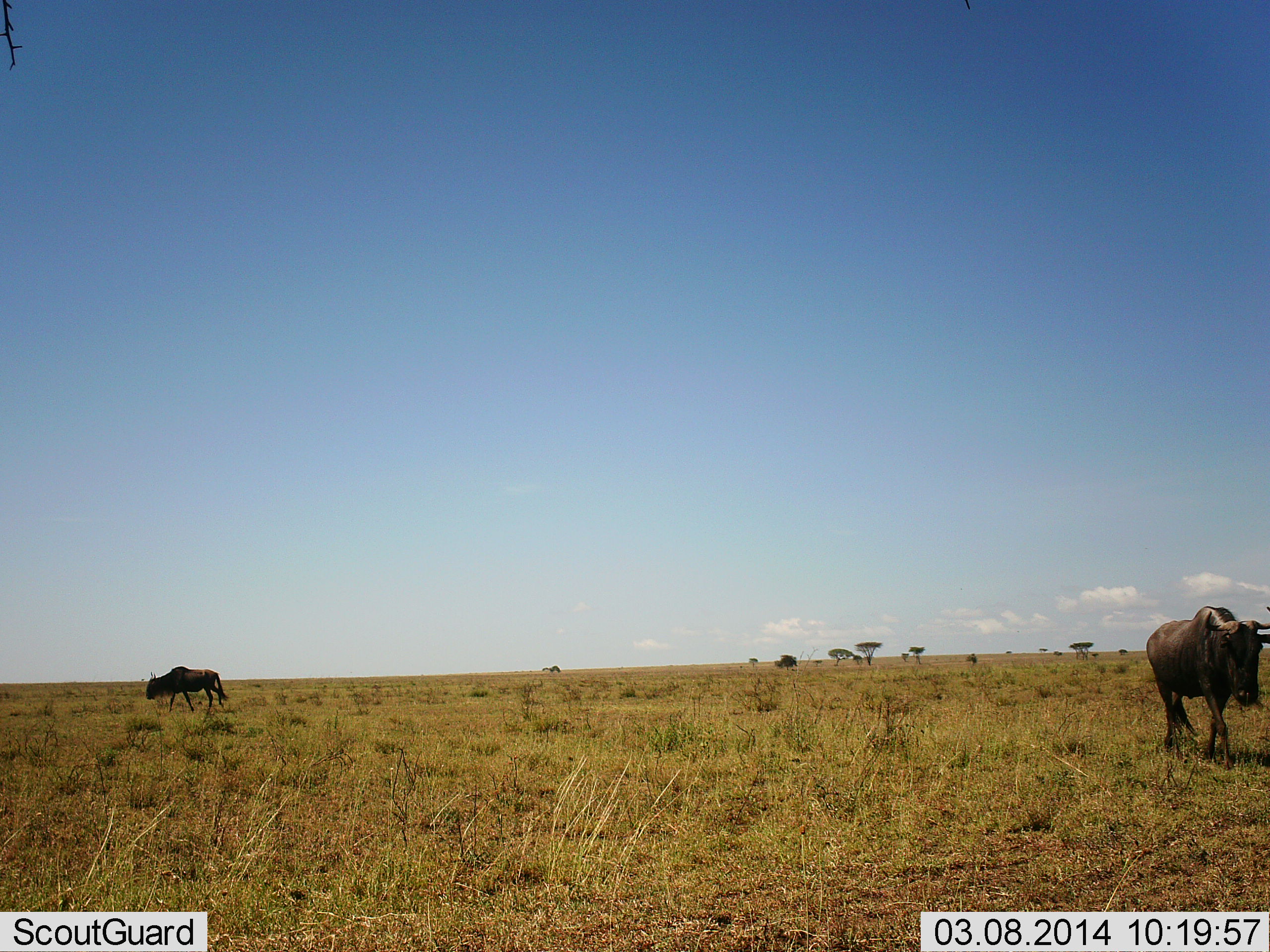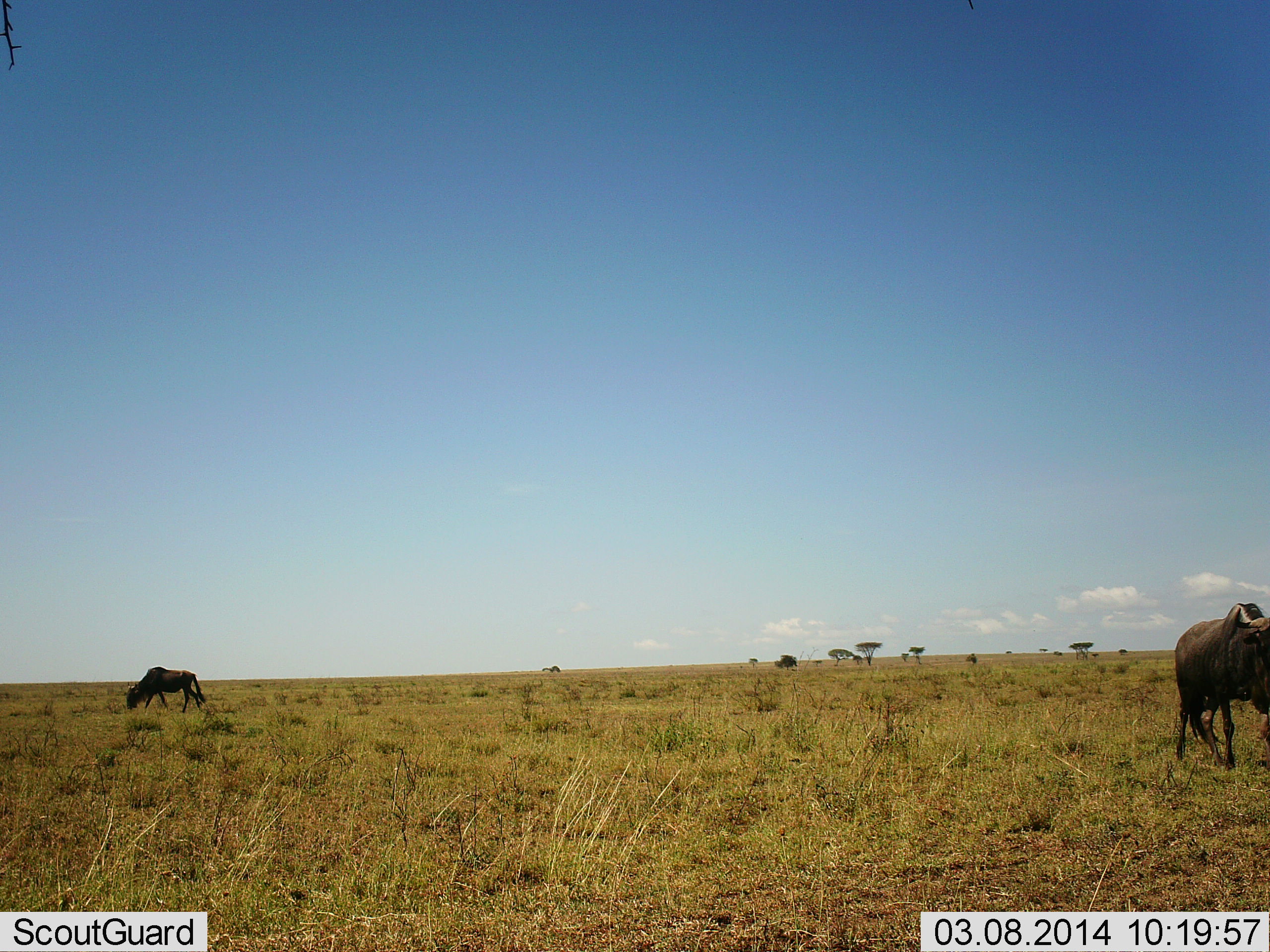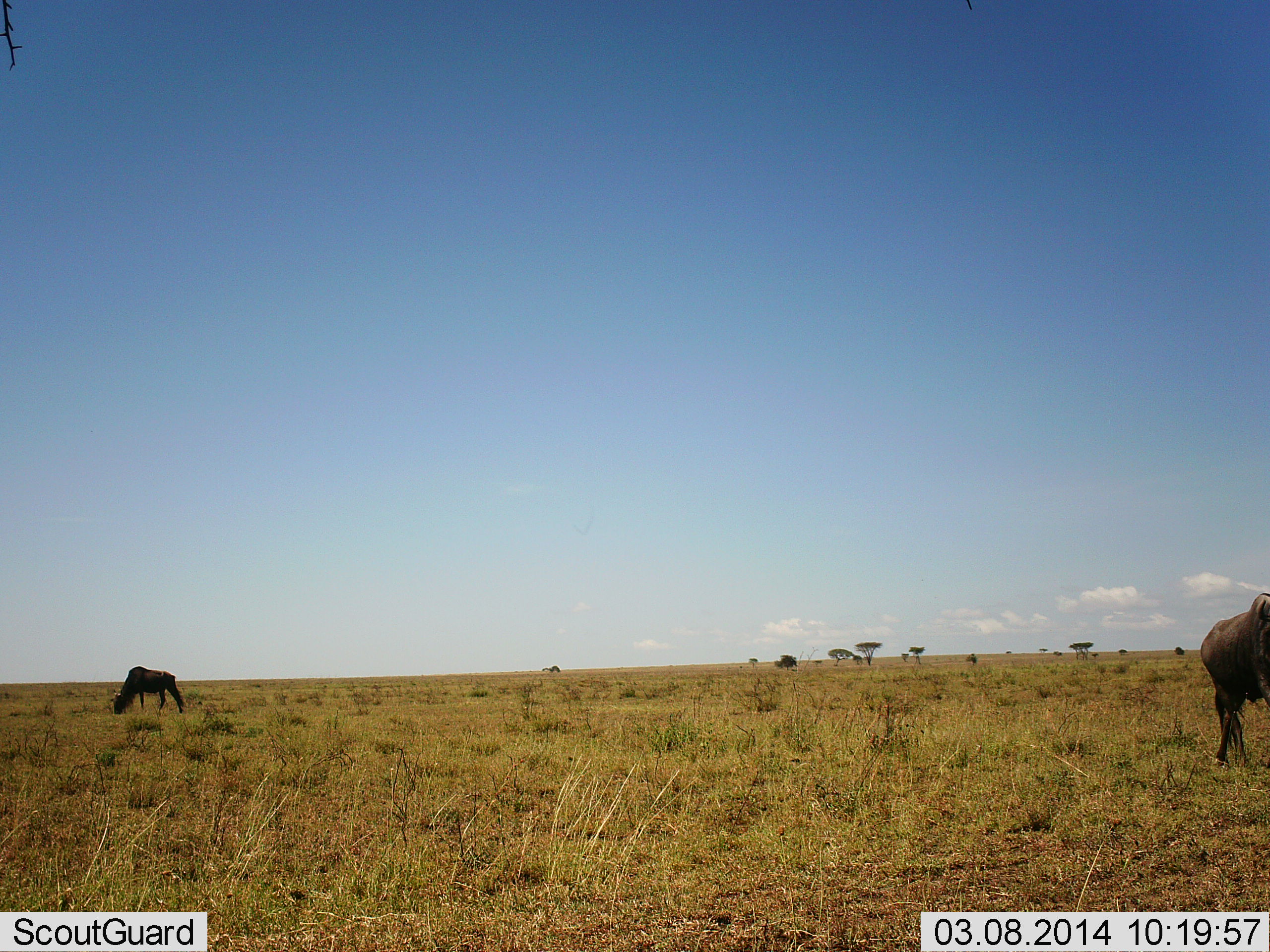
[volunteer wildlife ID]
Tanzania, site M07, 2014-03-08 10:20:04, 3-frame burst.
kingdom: Animalia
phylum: Chordata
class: Mammalia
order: Artiodactyla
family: Bovidae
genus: Connochaetes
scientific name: Connochaetes taurinus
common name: blue wildebeest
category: wildebeest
Wildebeest (blue wildebeest) (Connochaetes taurinus), count 2. Behavior (volunteer vote fractions): standing 40%, resting 0%, moving 70%, interacting 0%. Young present (vote fraction): 0%. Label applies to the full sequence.